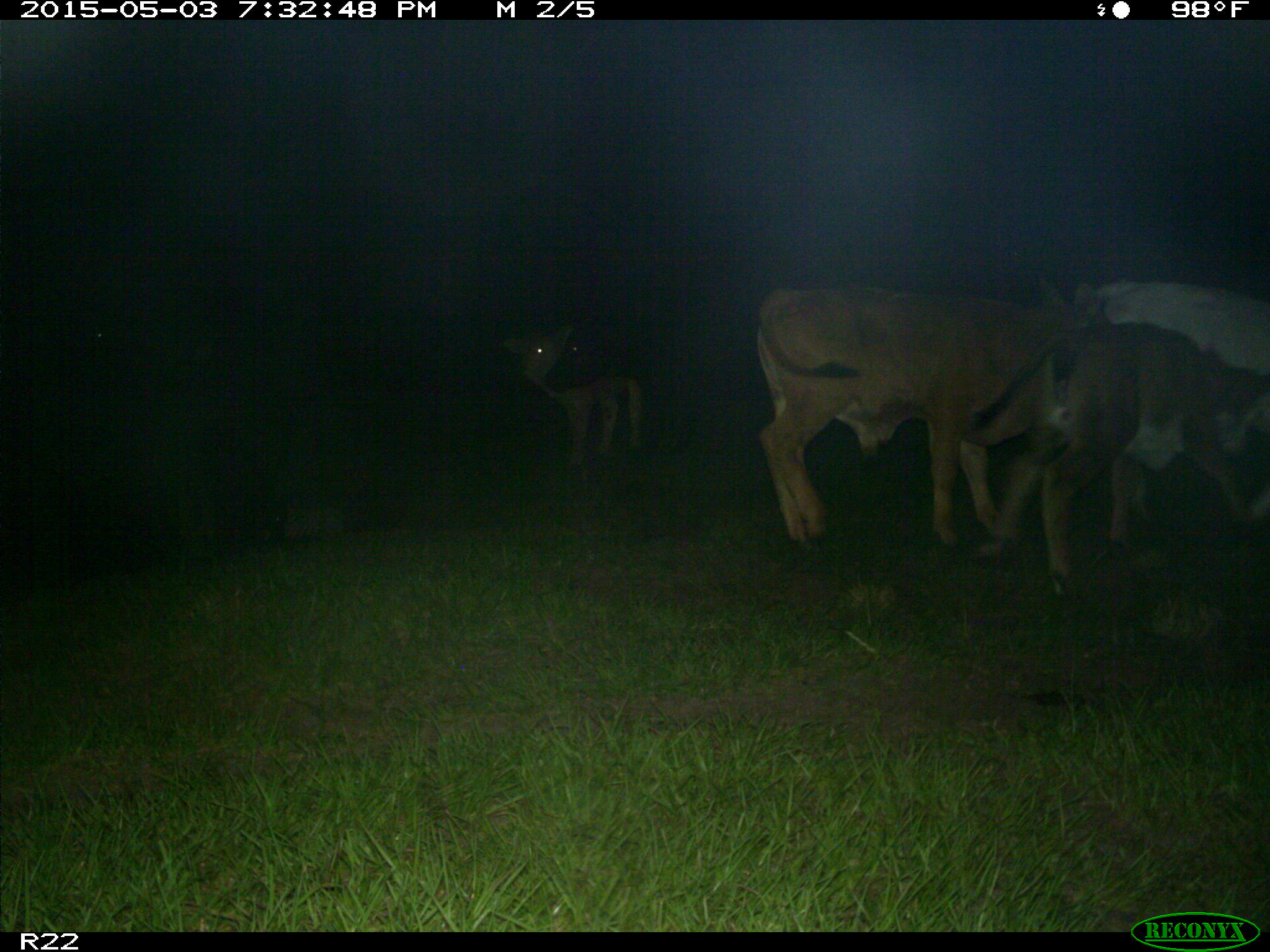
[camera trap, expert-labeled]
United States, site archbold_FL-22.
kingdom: Animalia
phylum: Chordata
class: Mammalia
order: Artiodactyla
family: Bovidae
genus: Bos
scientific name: Bos taurus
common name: domestic cow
Bos taurus (domestic cow).